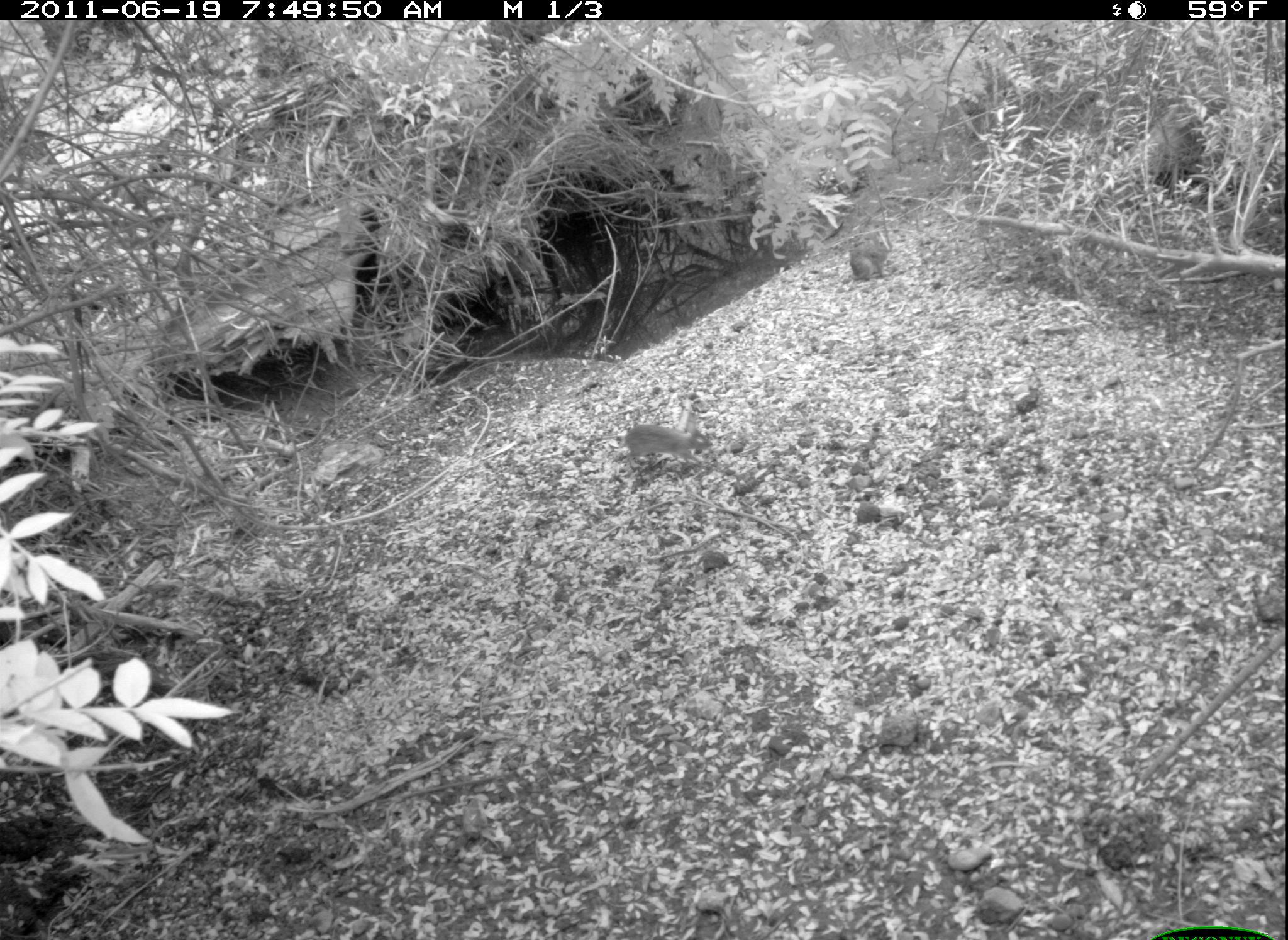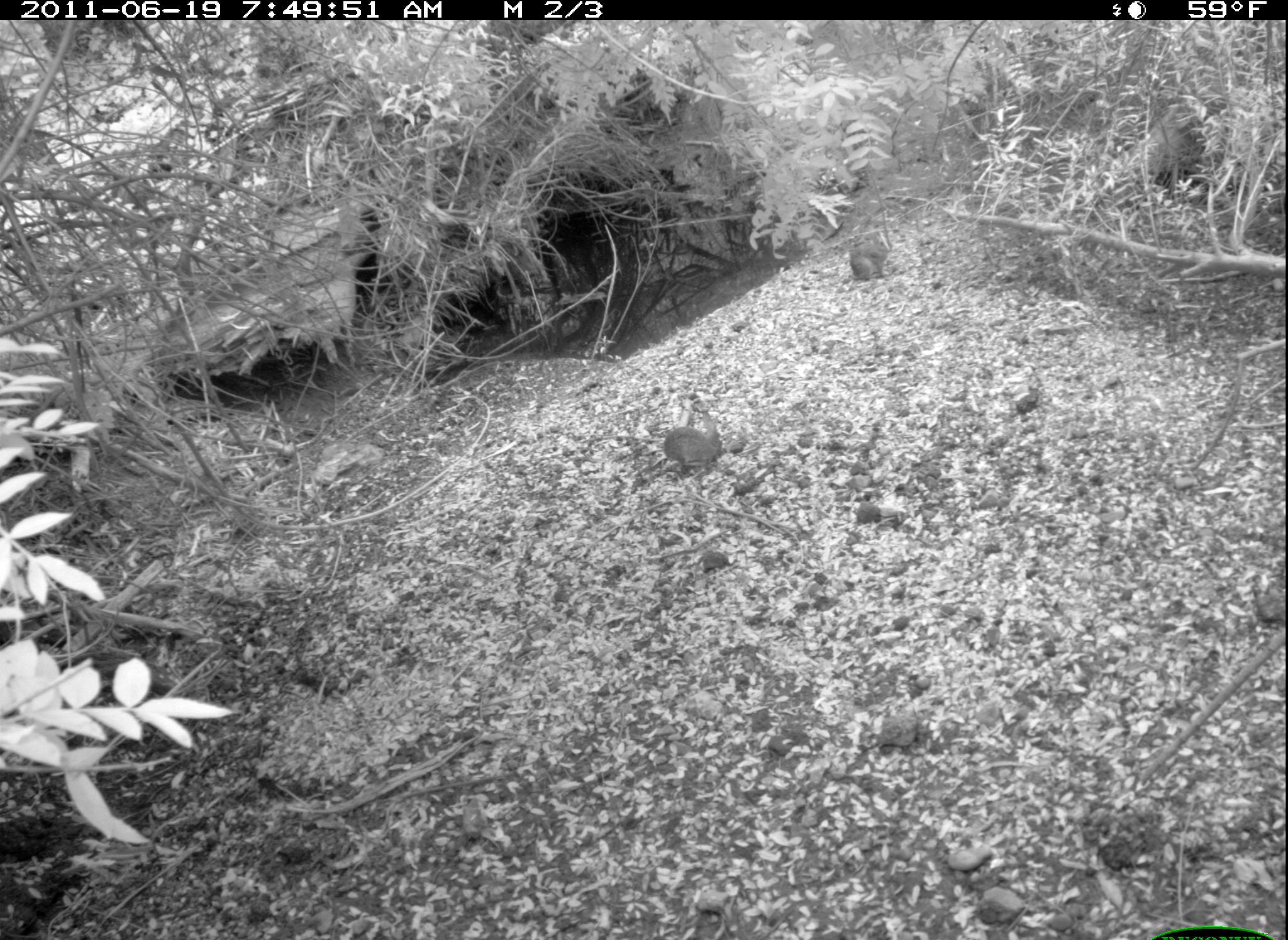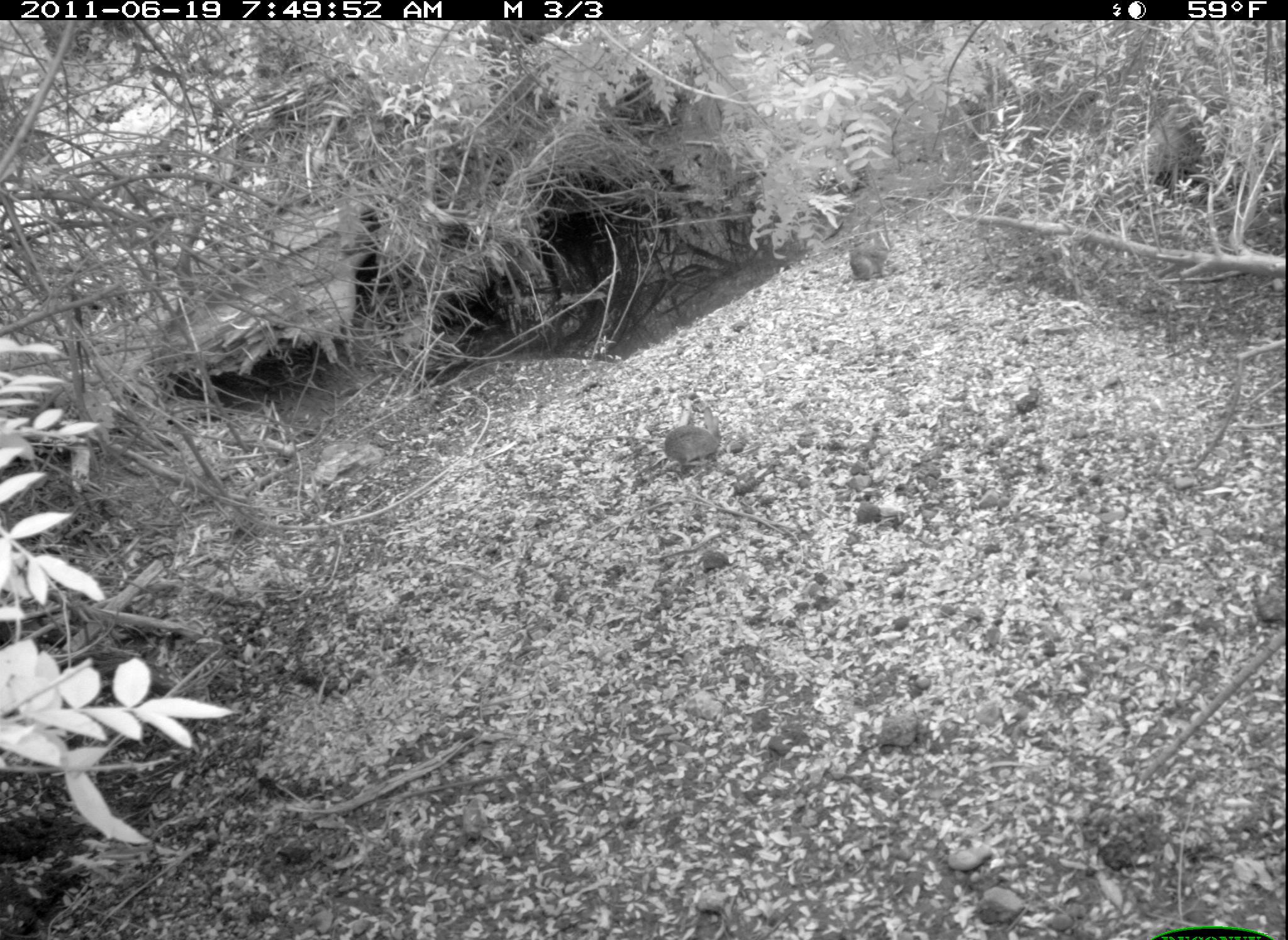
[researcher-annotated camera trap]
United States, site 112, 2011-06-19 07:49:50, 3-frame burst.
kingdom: Animalia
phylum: Chordata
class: Mammalia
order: Lagomorpha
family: Leporidae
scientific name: Leporidae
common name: rabbits and hares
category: rabbit